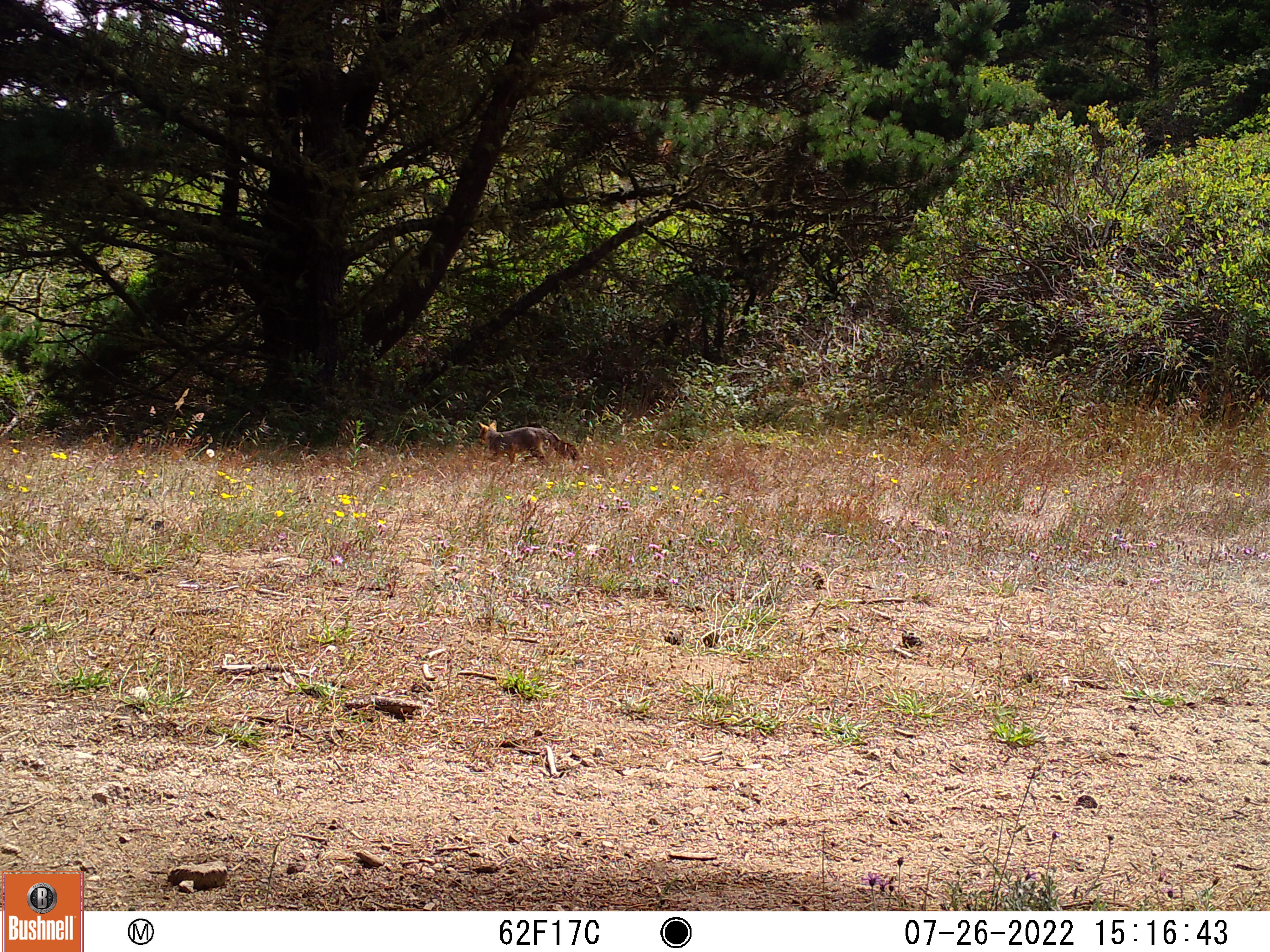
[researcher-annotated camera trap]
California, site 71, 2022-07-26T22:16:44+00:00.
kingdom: Animalia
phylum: Chordata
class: Mammalia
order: Carnivora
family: Felidae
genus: Lynx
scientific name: Lynx rufus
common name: bobcat